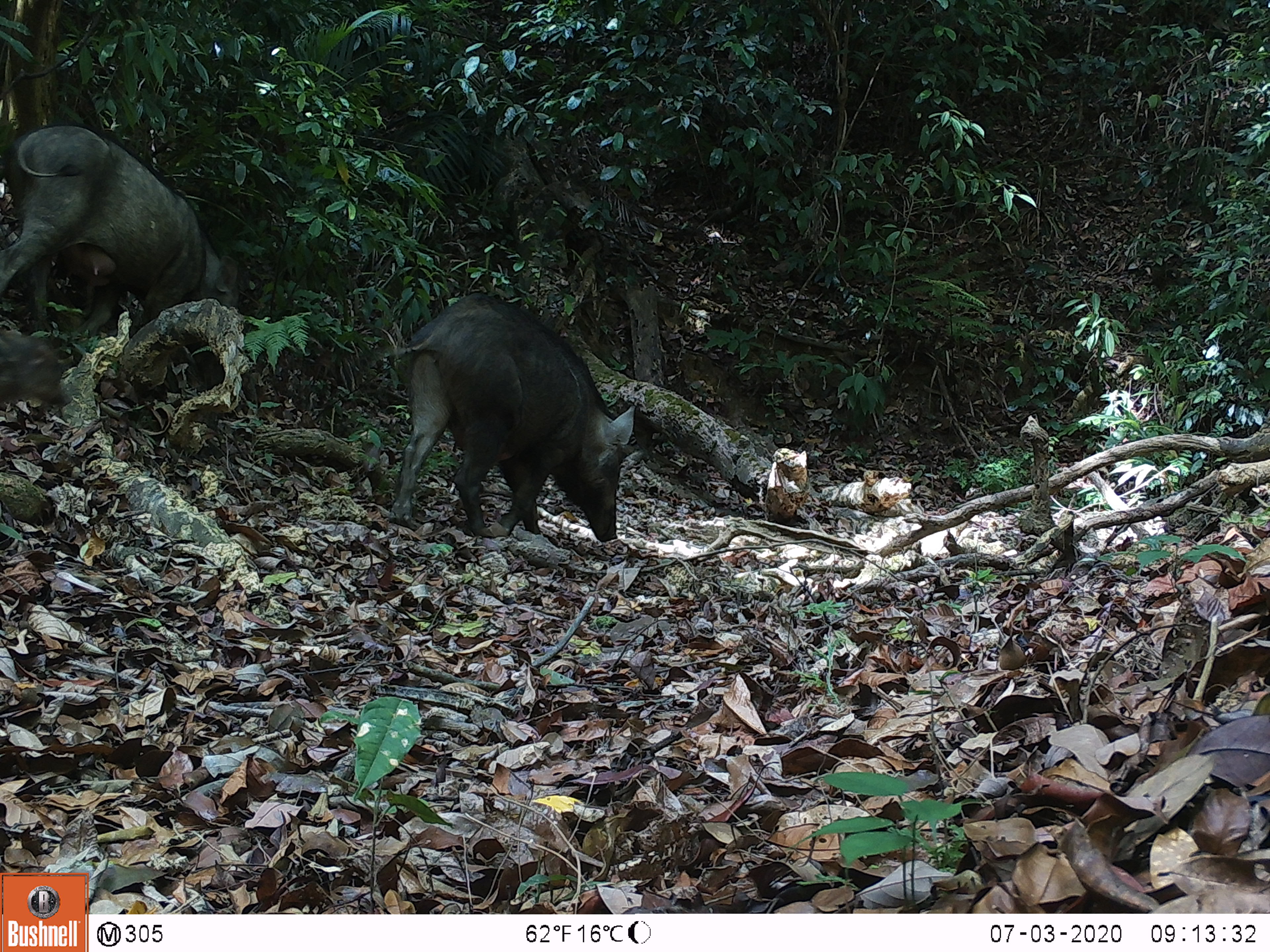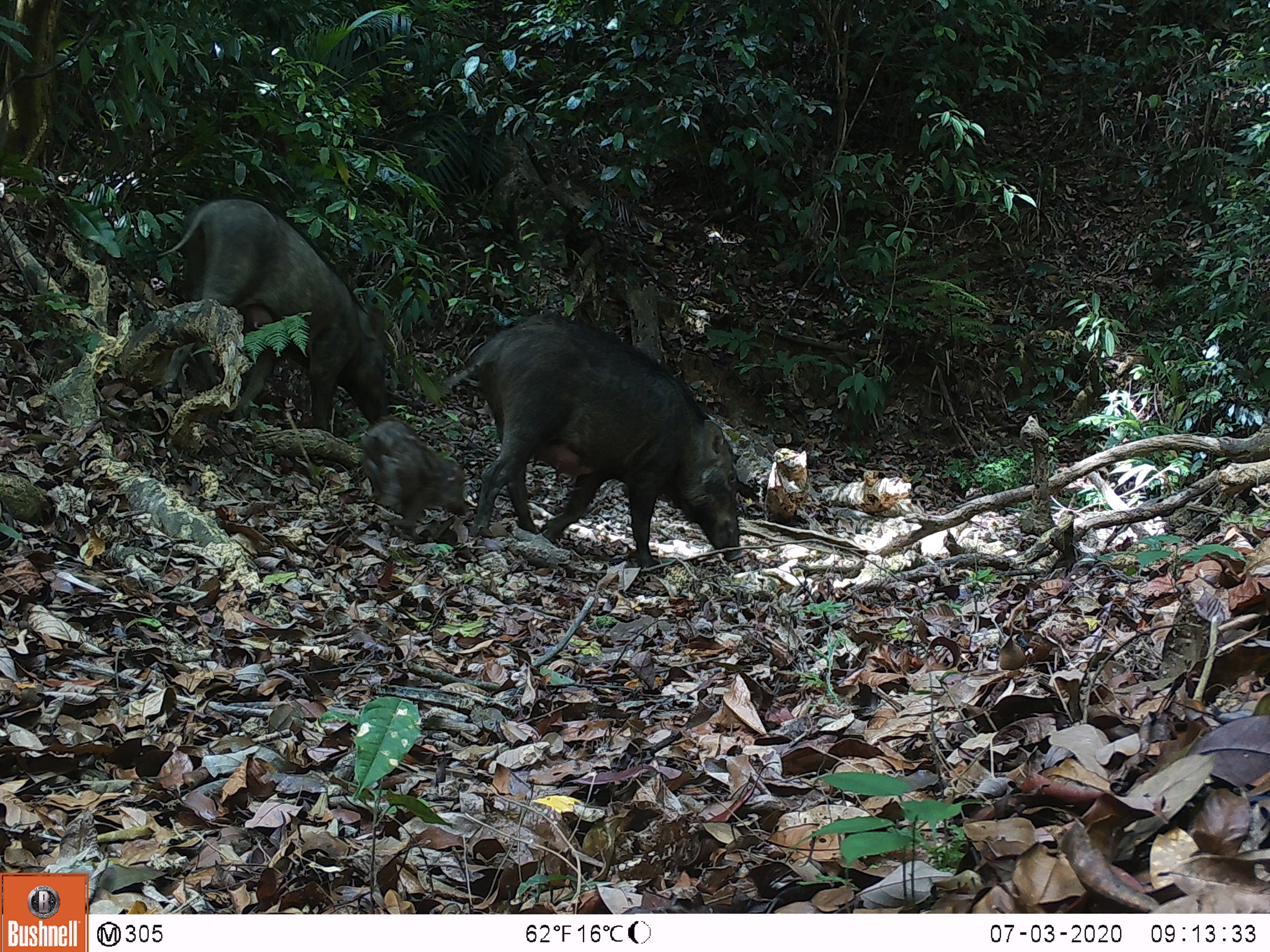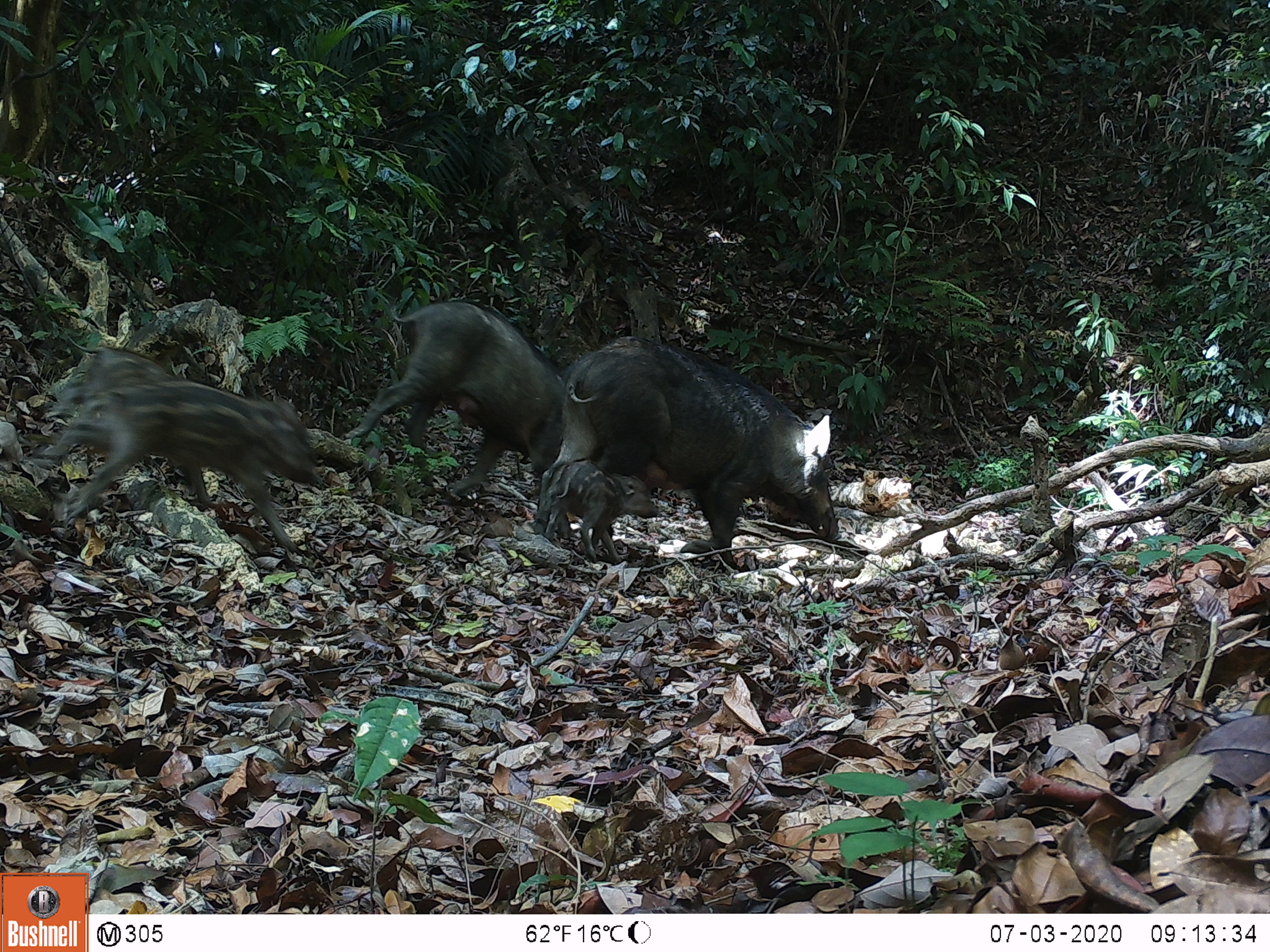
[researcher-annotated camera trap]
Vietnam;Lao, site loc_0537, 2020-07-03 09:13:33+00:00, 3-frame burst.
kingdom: Animalia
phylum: Chordata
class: Mammalia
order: Artiodactyla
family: Suidae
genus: Sus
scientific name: Sus scrofa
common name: eurasian wild pig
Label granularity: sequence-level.